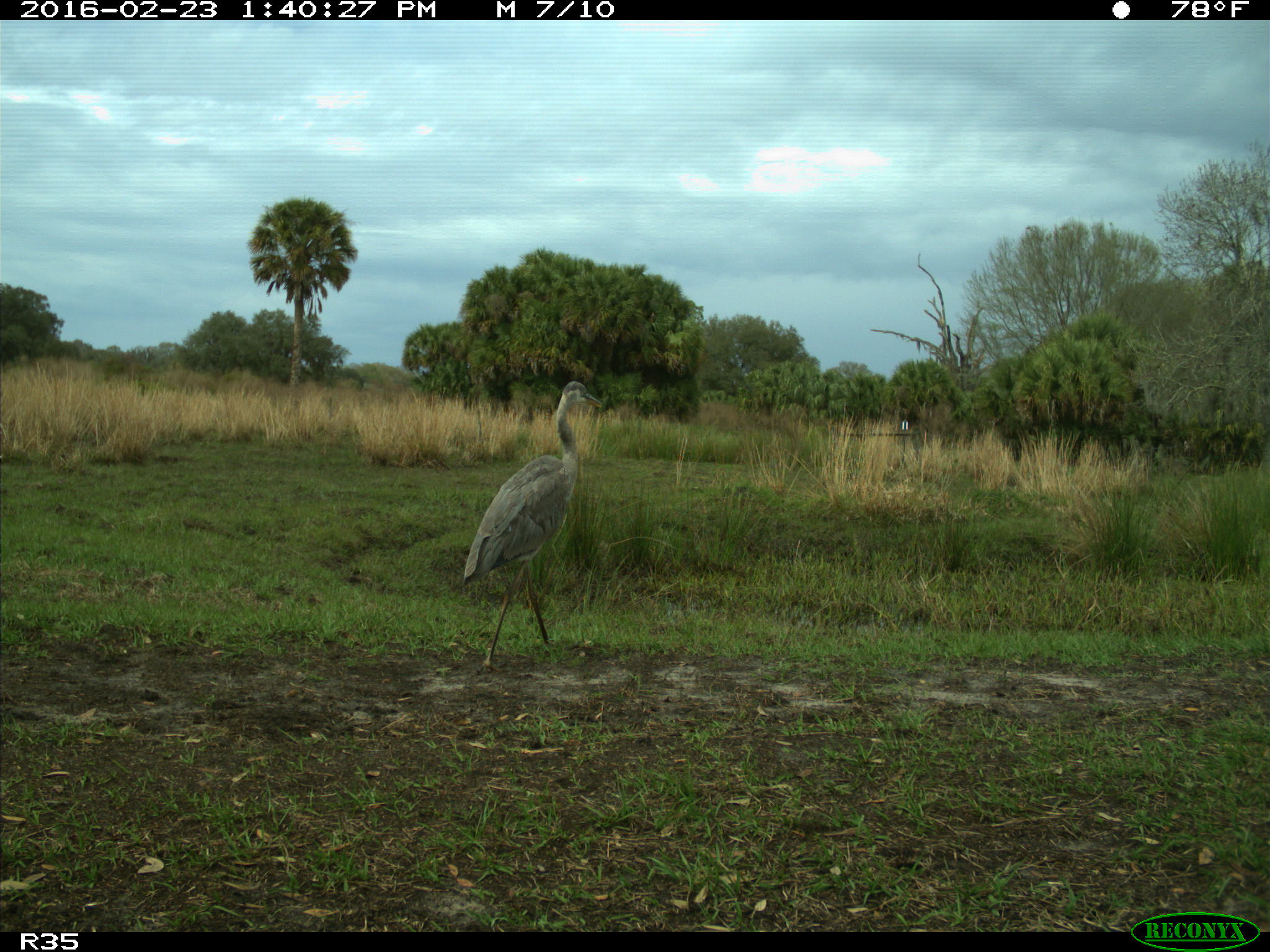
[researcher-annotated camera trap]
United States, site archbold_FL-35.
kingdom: Animalia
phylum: Chordata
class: Aves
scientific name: Aves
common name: birds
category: unidentified bird